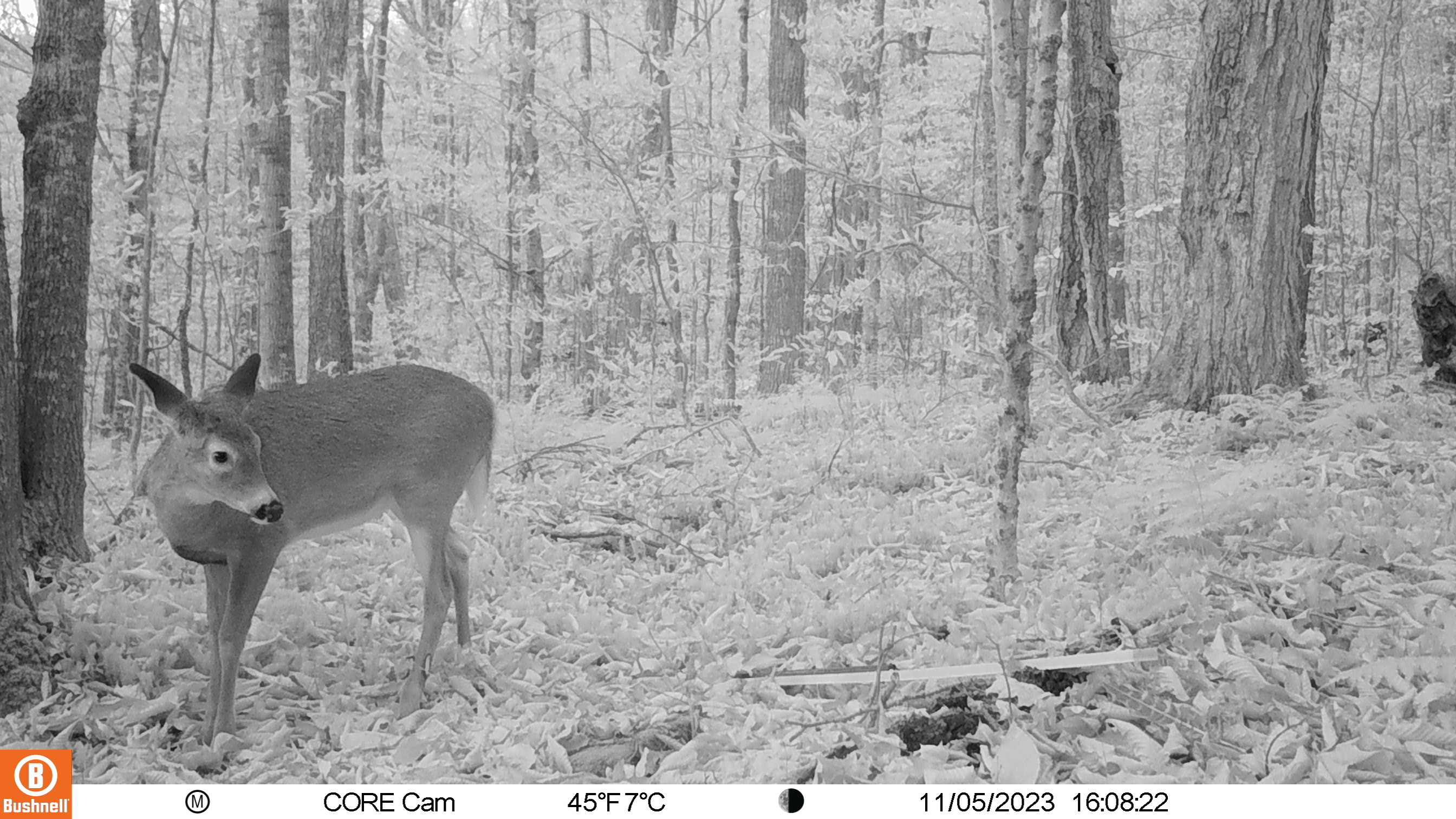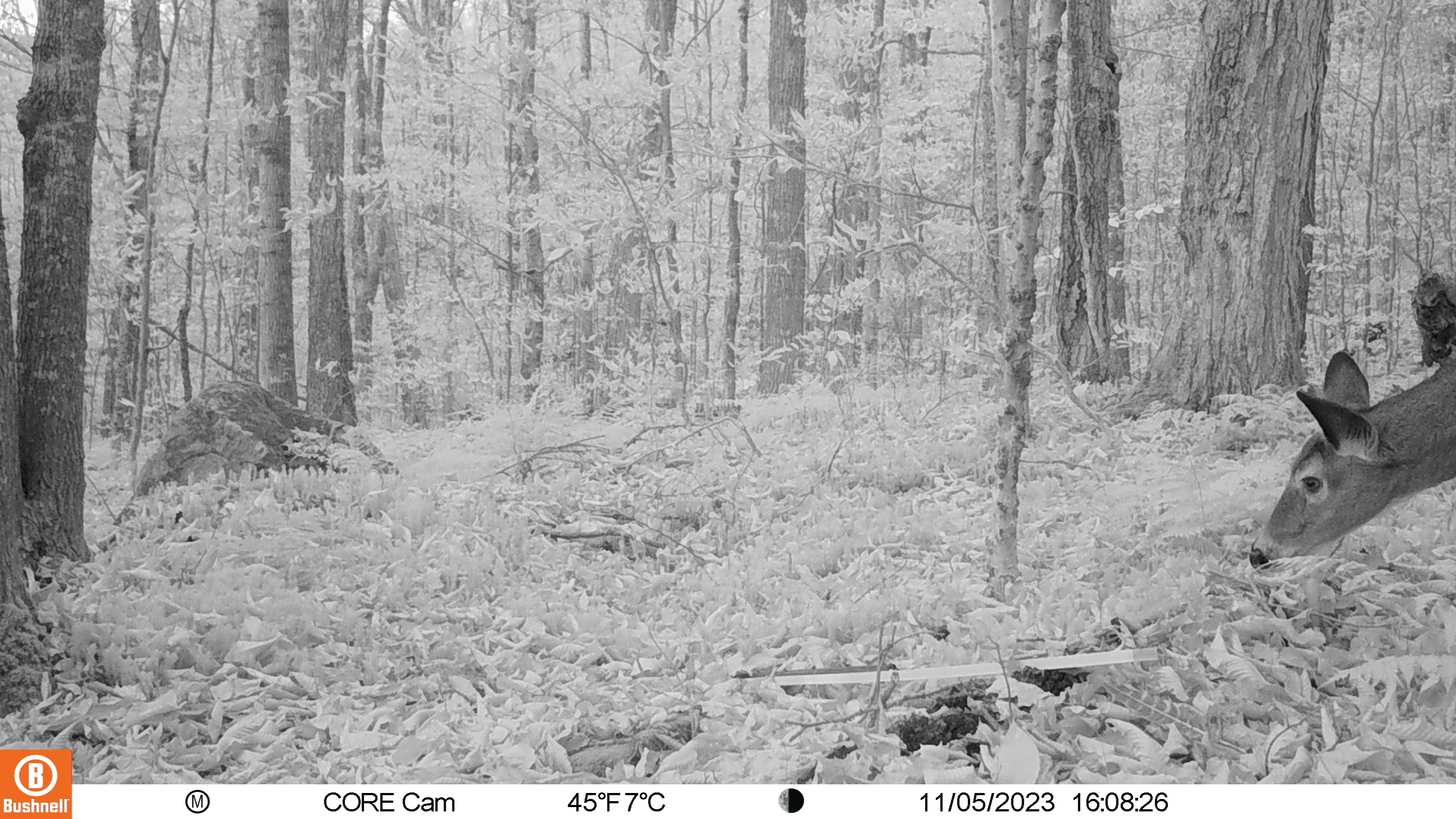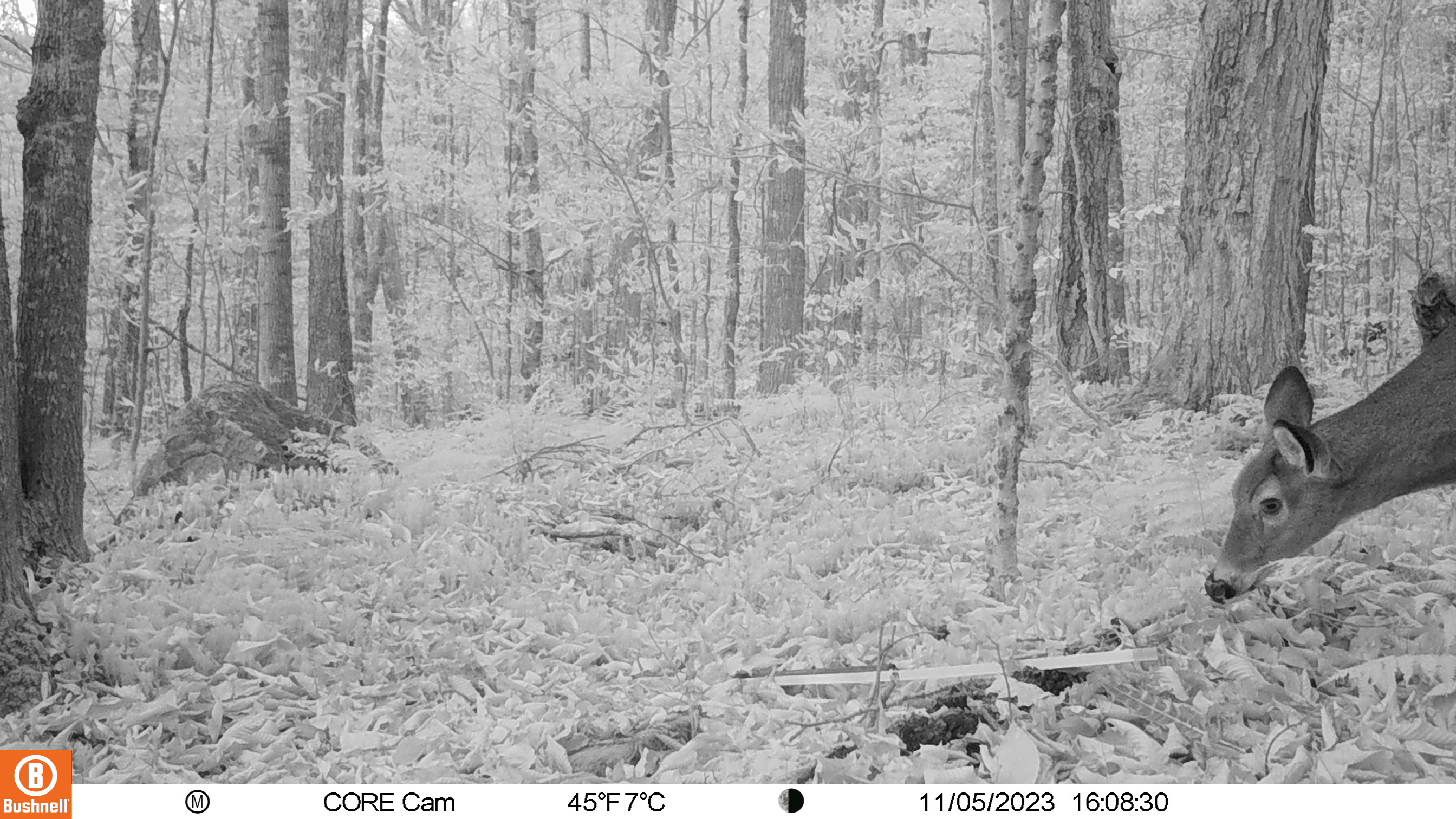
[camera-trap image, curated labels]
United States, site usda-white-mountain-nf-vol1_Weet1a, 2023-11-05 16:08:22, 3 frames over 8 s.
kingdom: Animalia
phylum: Chordata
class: Mammalia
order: Artiodactyla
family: Cervidae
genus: Odocoileus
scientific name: Odocoileus virginianus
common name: white-tailed deer